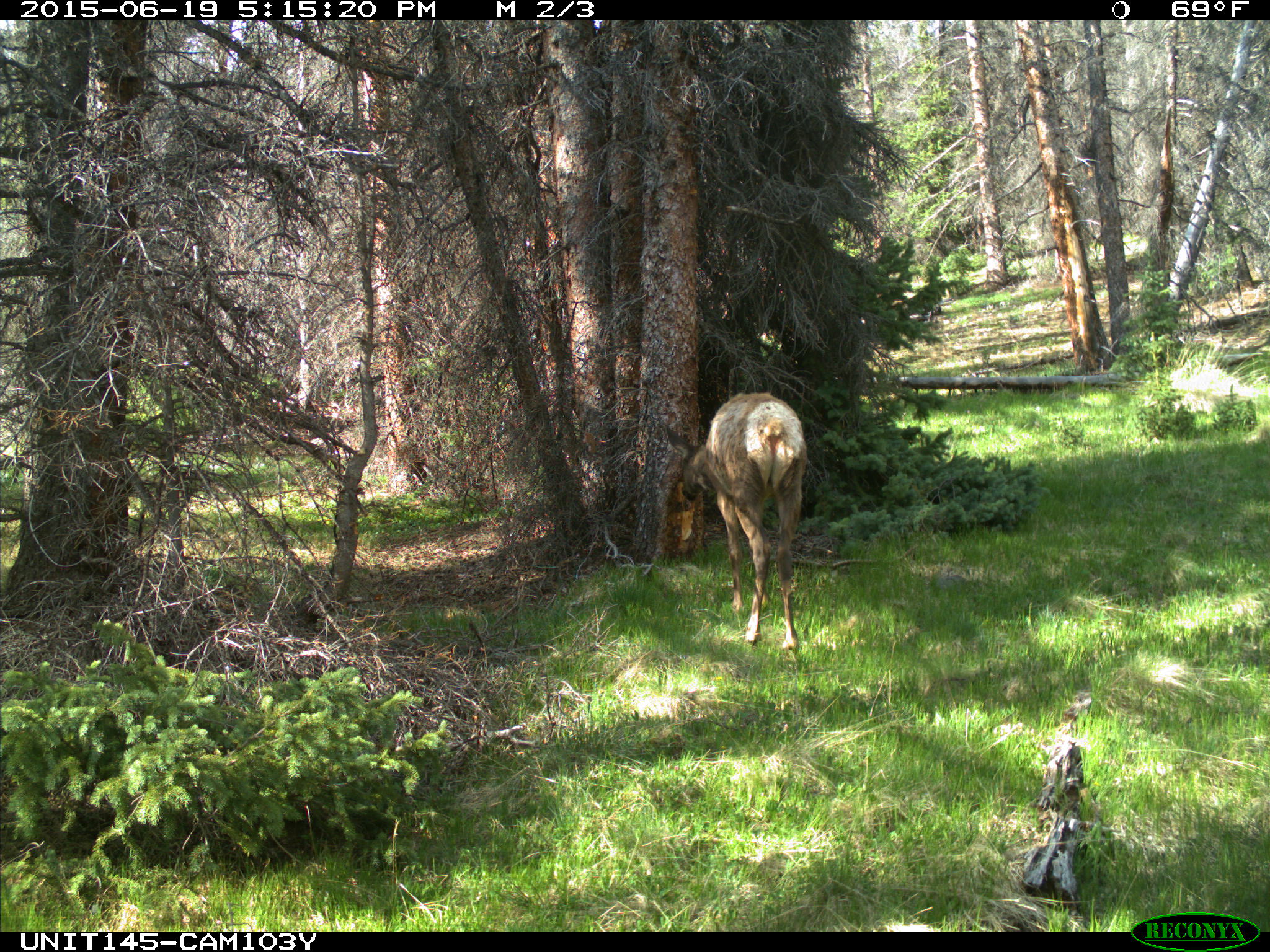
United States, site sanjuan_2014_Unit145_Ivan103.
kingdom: Animalia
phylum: Chordata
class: Mammalia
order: Artiodactyla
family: Cervidae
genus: Cervus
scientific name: Cervus elaphus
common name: red deer